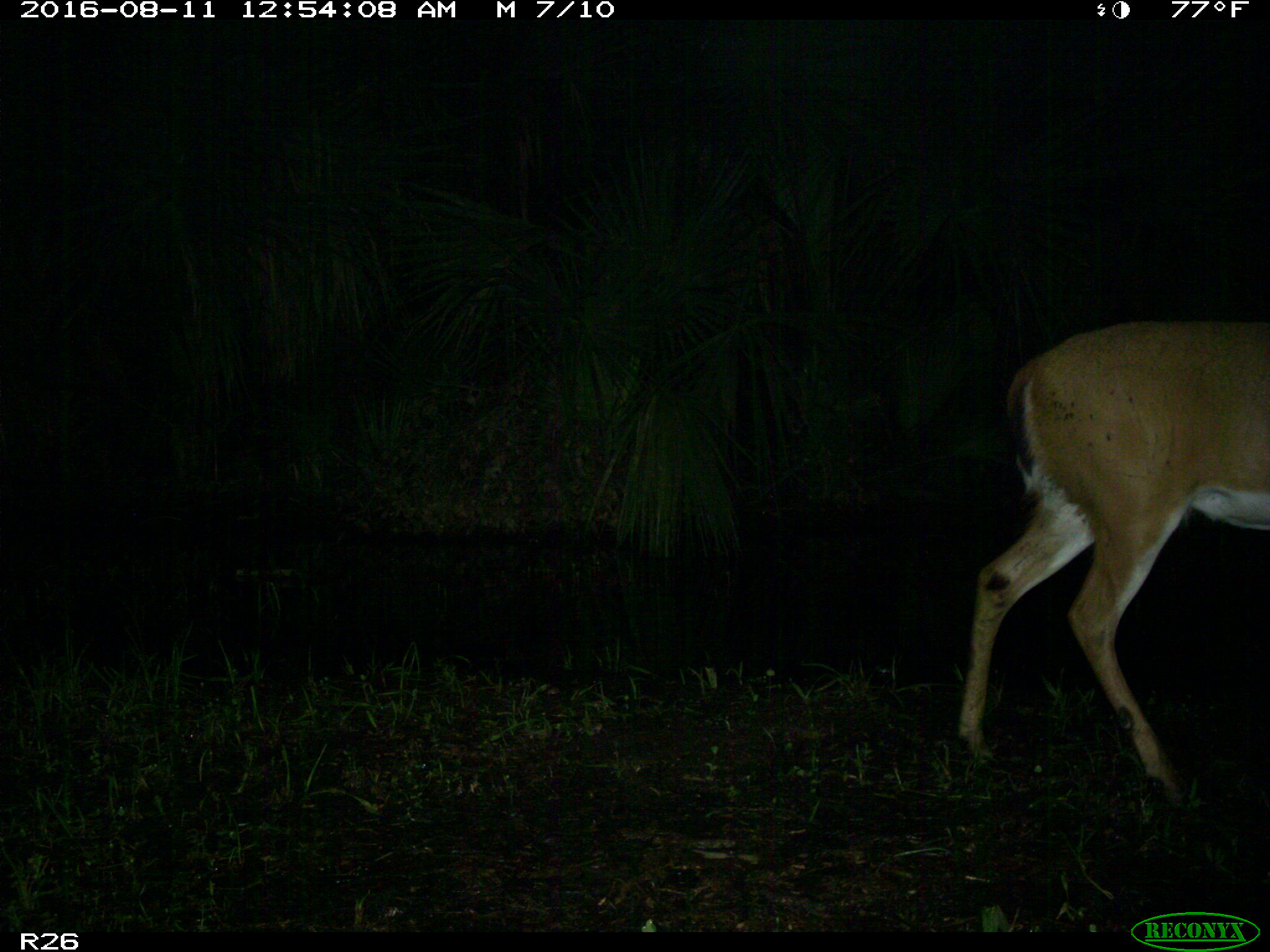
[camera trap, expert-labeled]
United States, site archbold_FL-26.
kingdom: Animalia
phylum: Chordata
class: Mammalia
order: Artiodactyla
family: Cervidae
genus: Odocoileus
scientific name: Odocoileus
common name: deer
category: unidentified deer